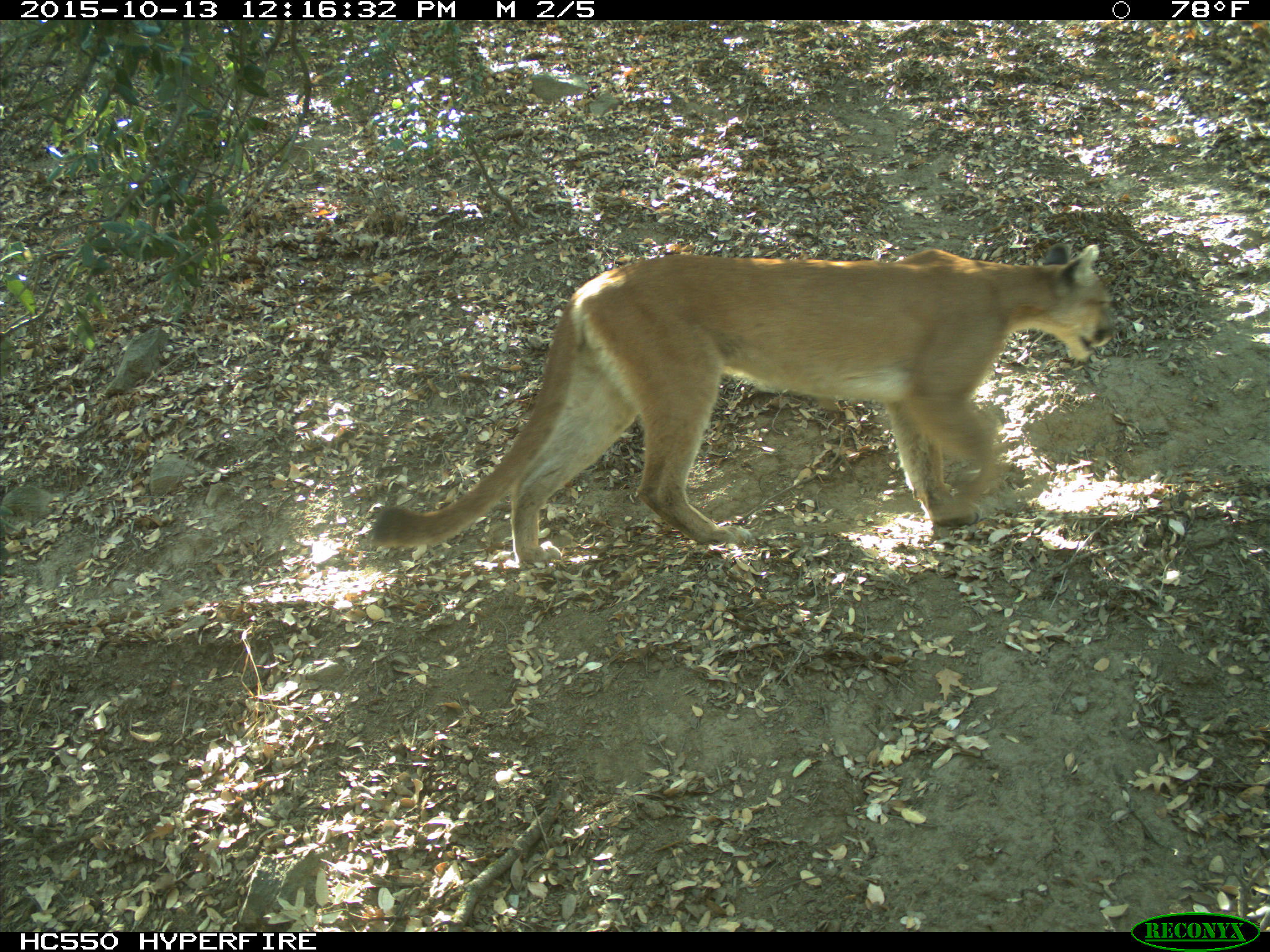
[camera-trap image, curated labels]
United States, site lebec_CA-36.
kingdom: Animalia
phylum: Chordata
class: Mammalia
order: Carnivora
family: Felidae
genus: Puma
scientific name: Puma concolor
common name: mountain lion